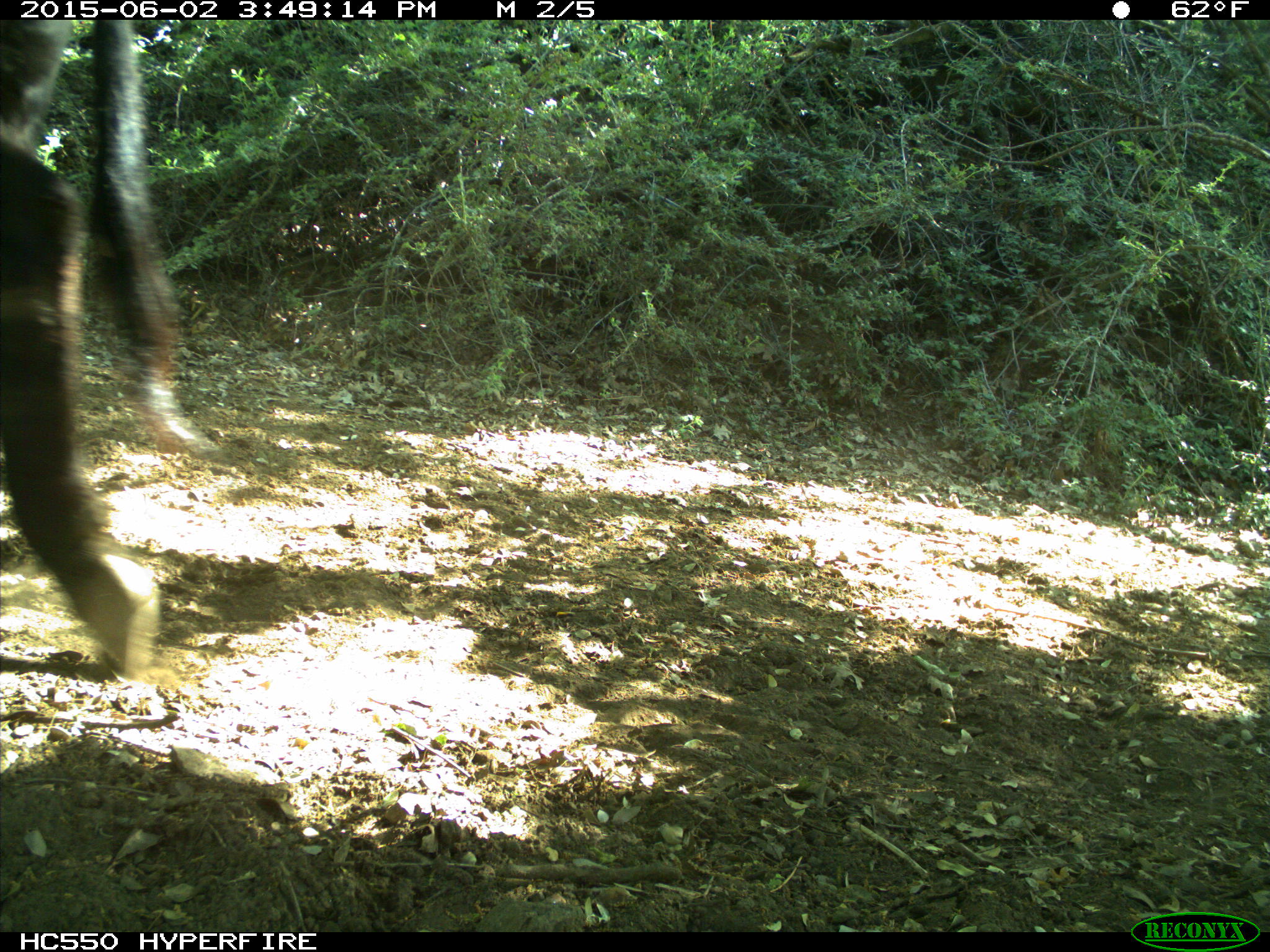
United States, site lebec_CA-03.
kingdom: Animalia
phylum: Chordata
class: Mammalia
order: Artiodactyla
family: Bovidae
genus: Bos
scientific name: Bos taurus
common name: domestic cow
Bos taurus (domestic cow).